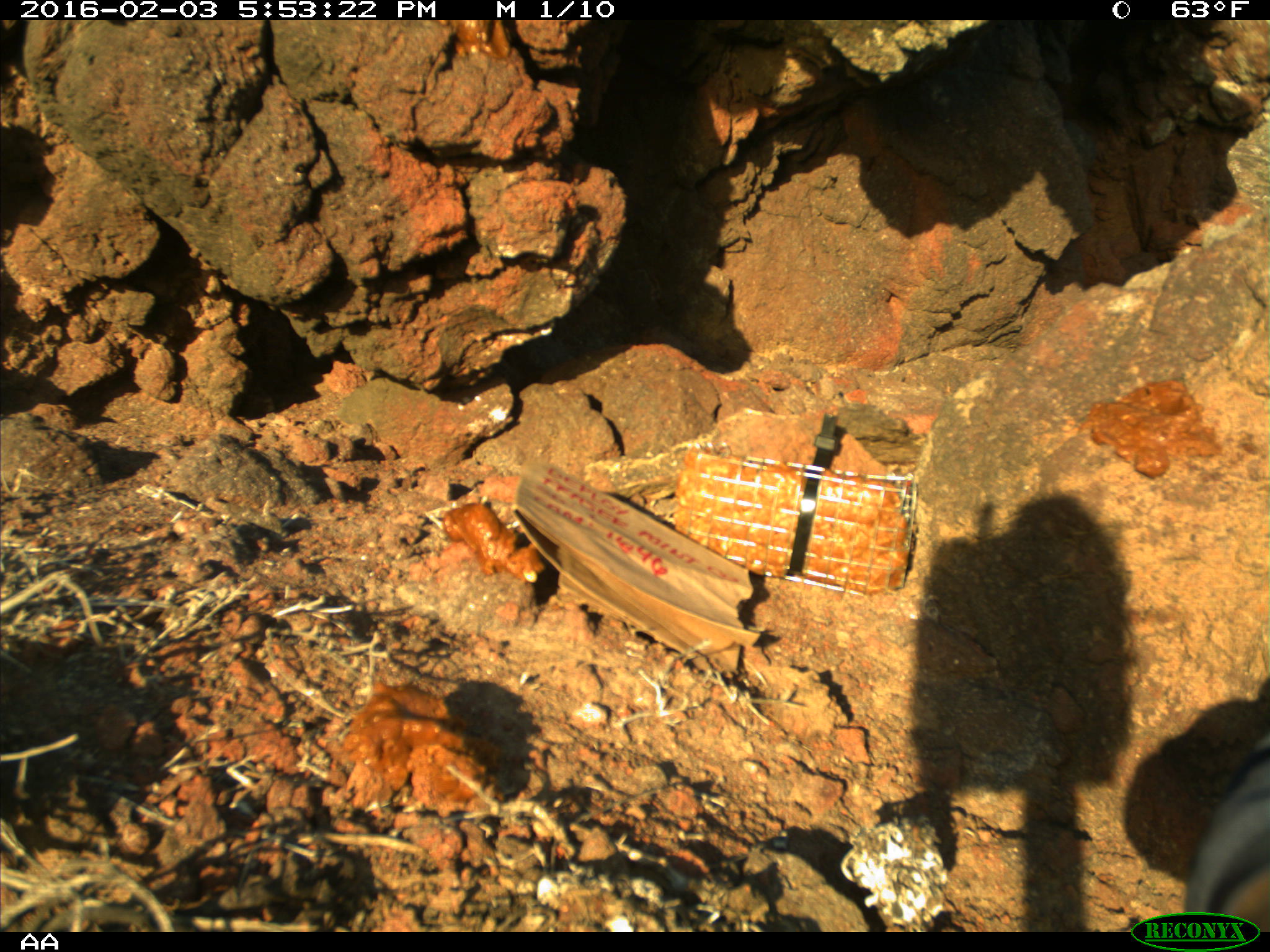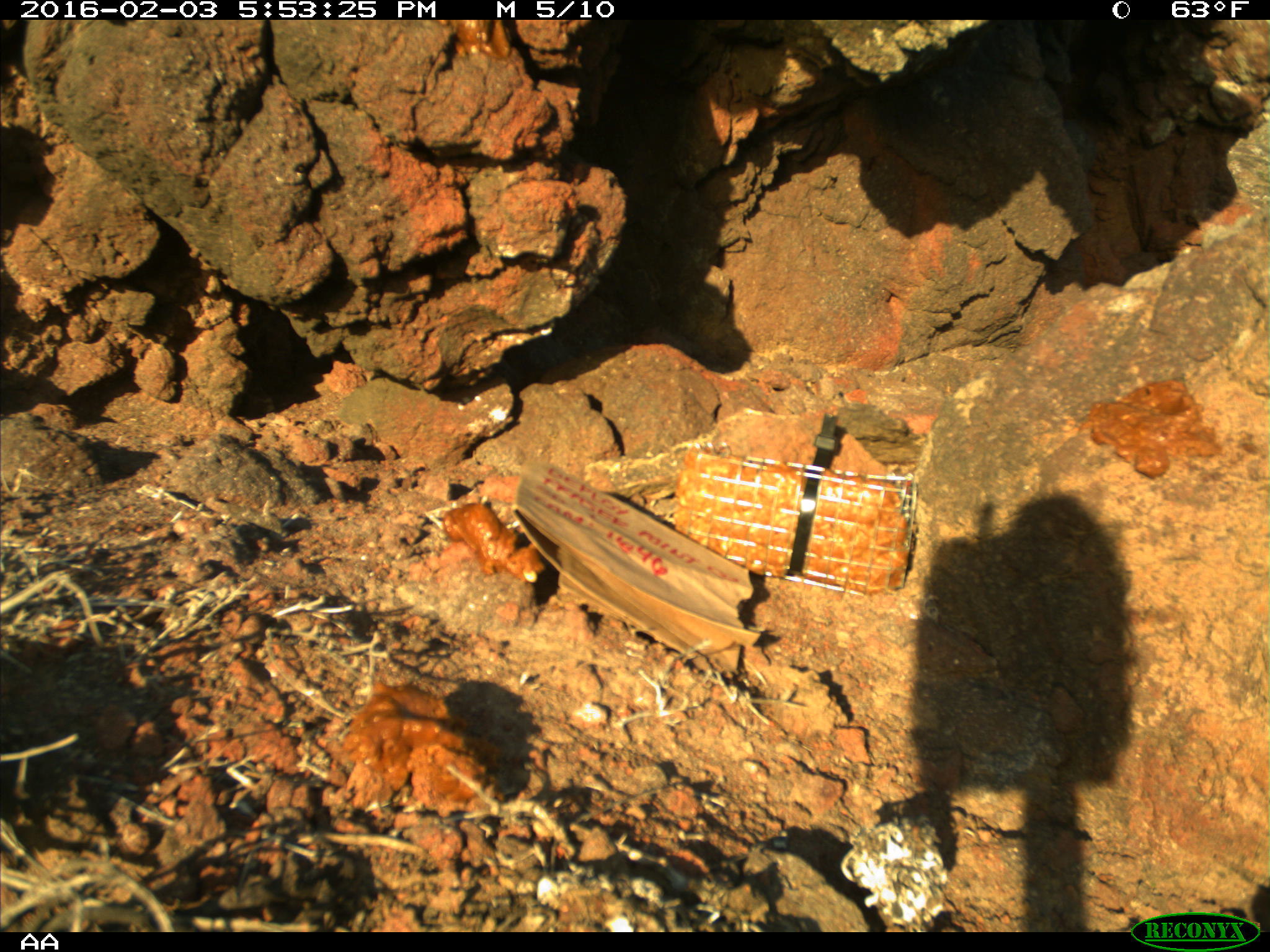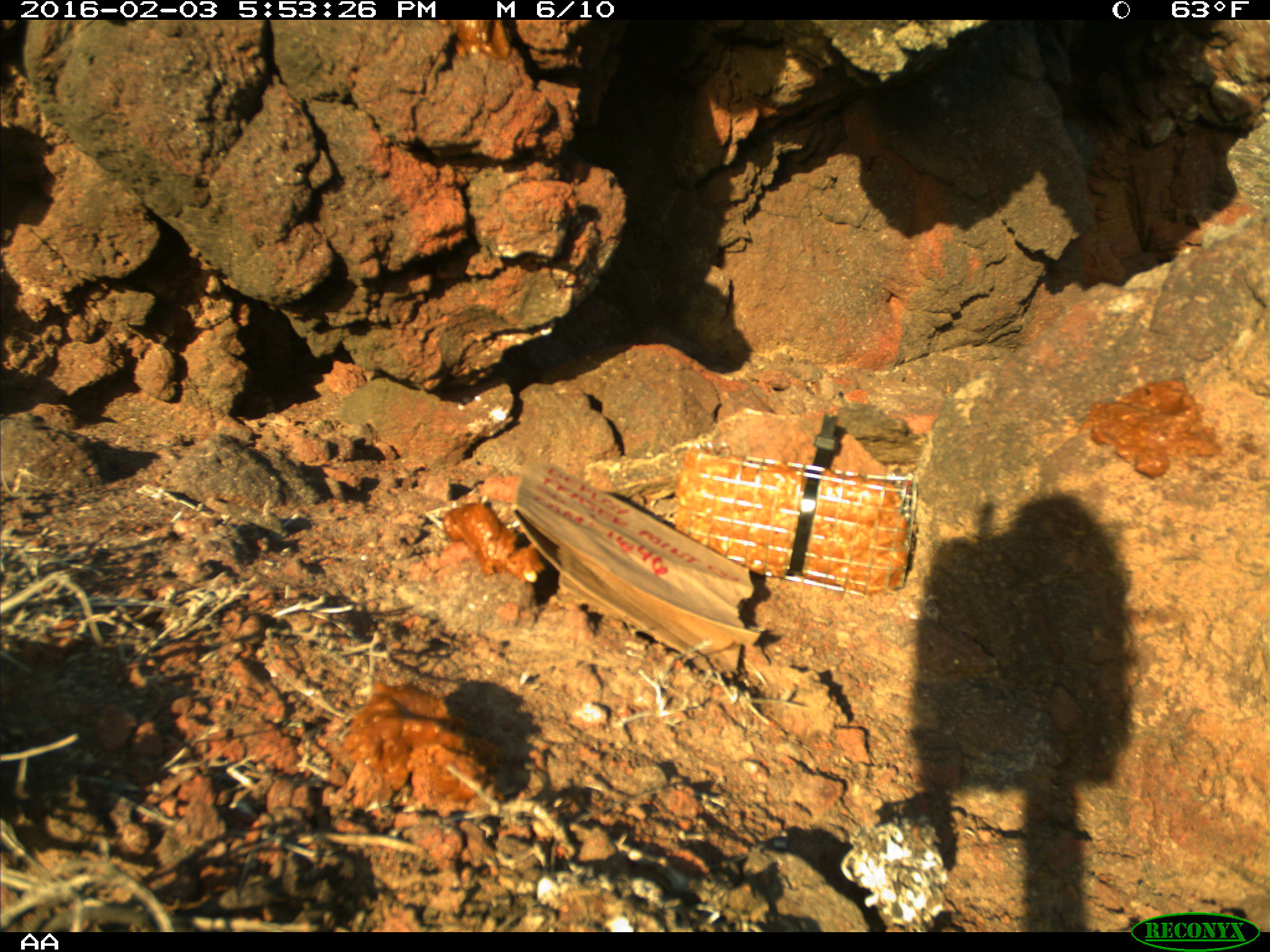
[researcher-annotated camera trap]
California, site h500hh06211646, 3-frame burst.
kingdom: Animalia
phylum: Chordata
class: Aves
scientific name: Aves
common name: bird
Bird (Aves).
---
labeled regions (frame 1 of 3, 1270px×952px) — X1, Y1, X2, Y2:
bird: 1182, 734, 1269, 930